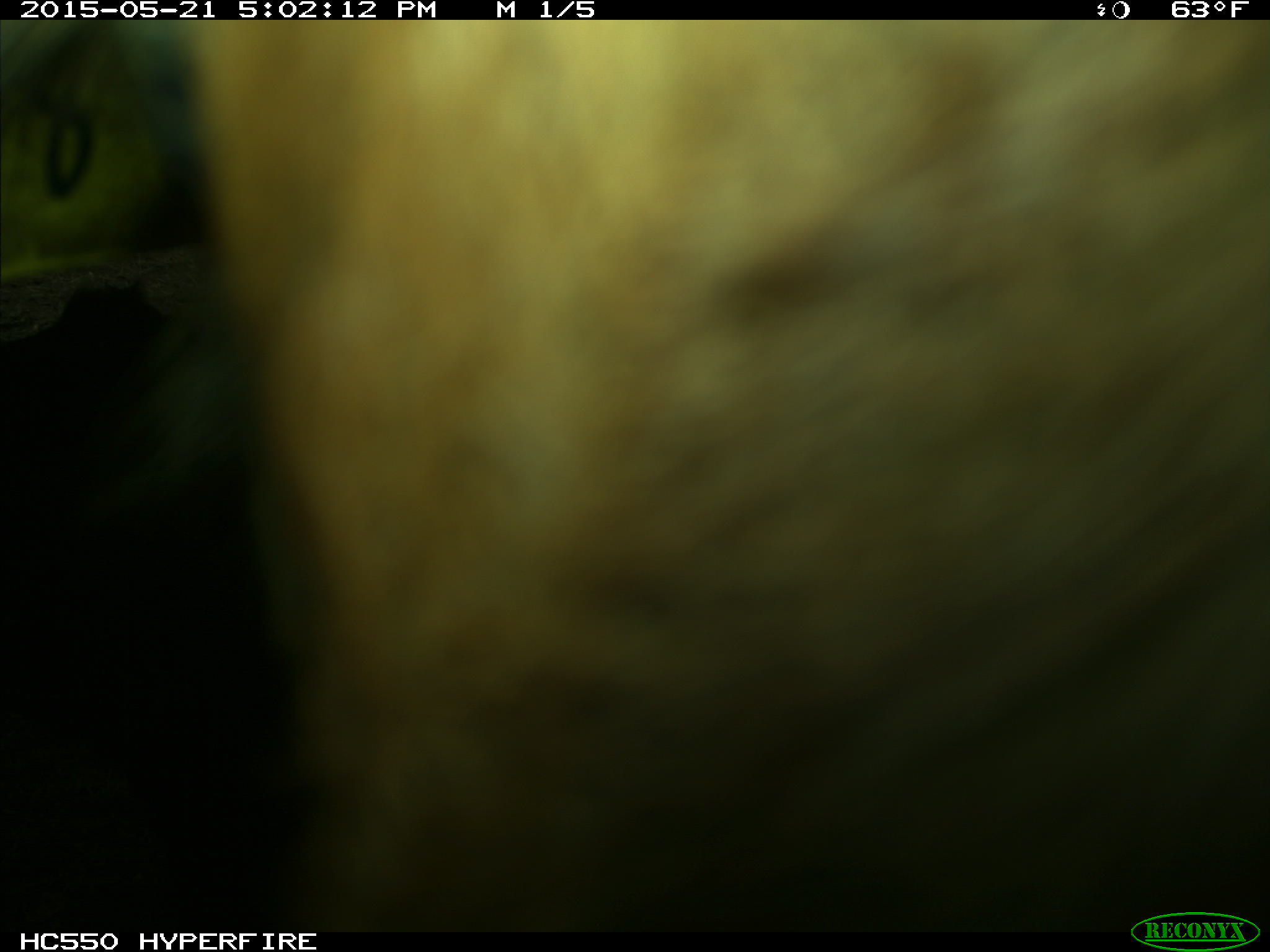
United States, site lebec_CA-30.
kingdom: Animalia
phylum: Chordata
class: Mammalia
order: Artiodactyla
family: Bovidae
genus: Bos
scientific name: Bos taurus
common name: domestic cow